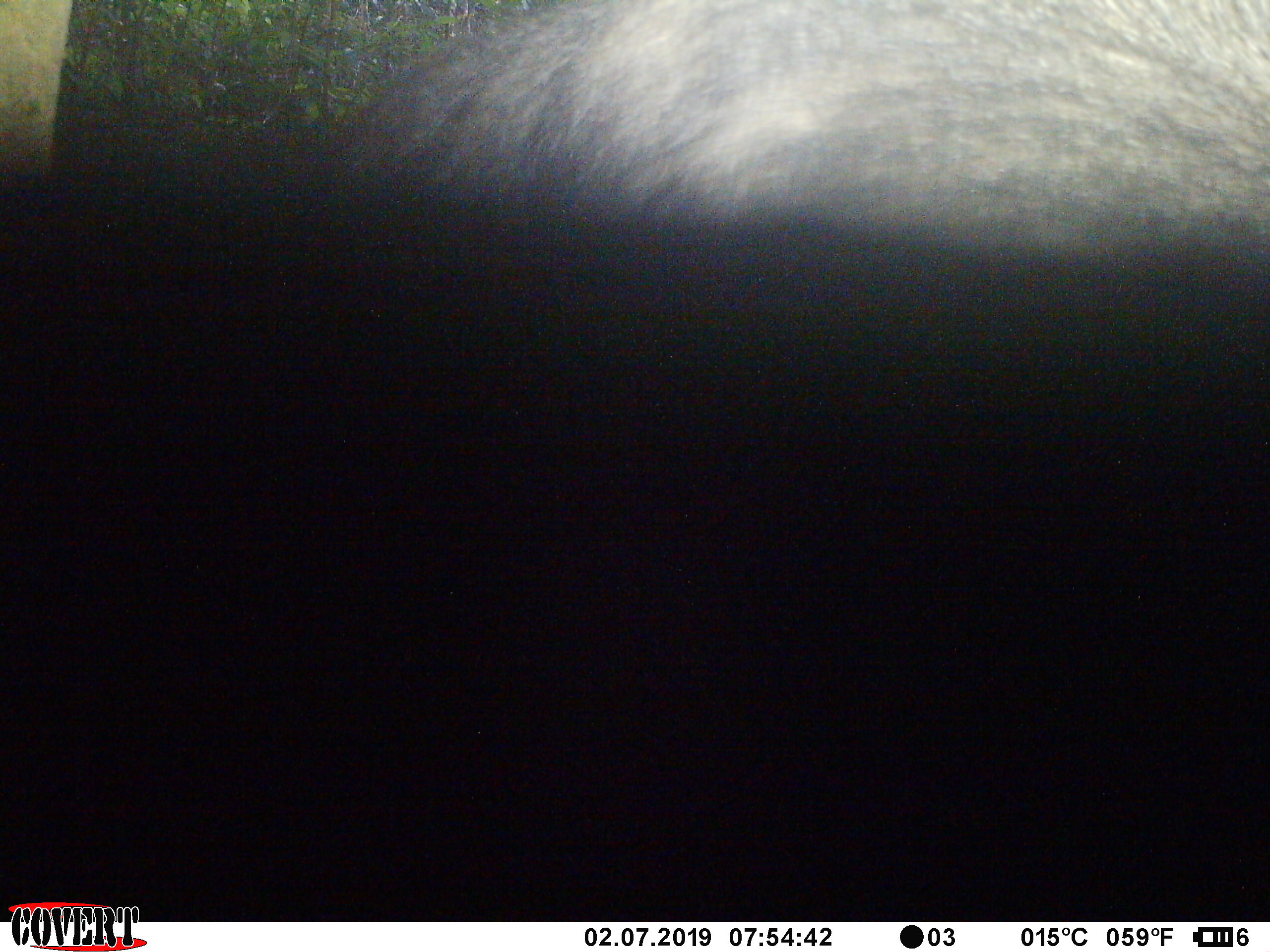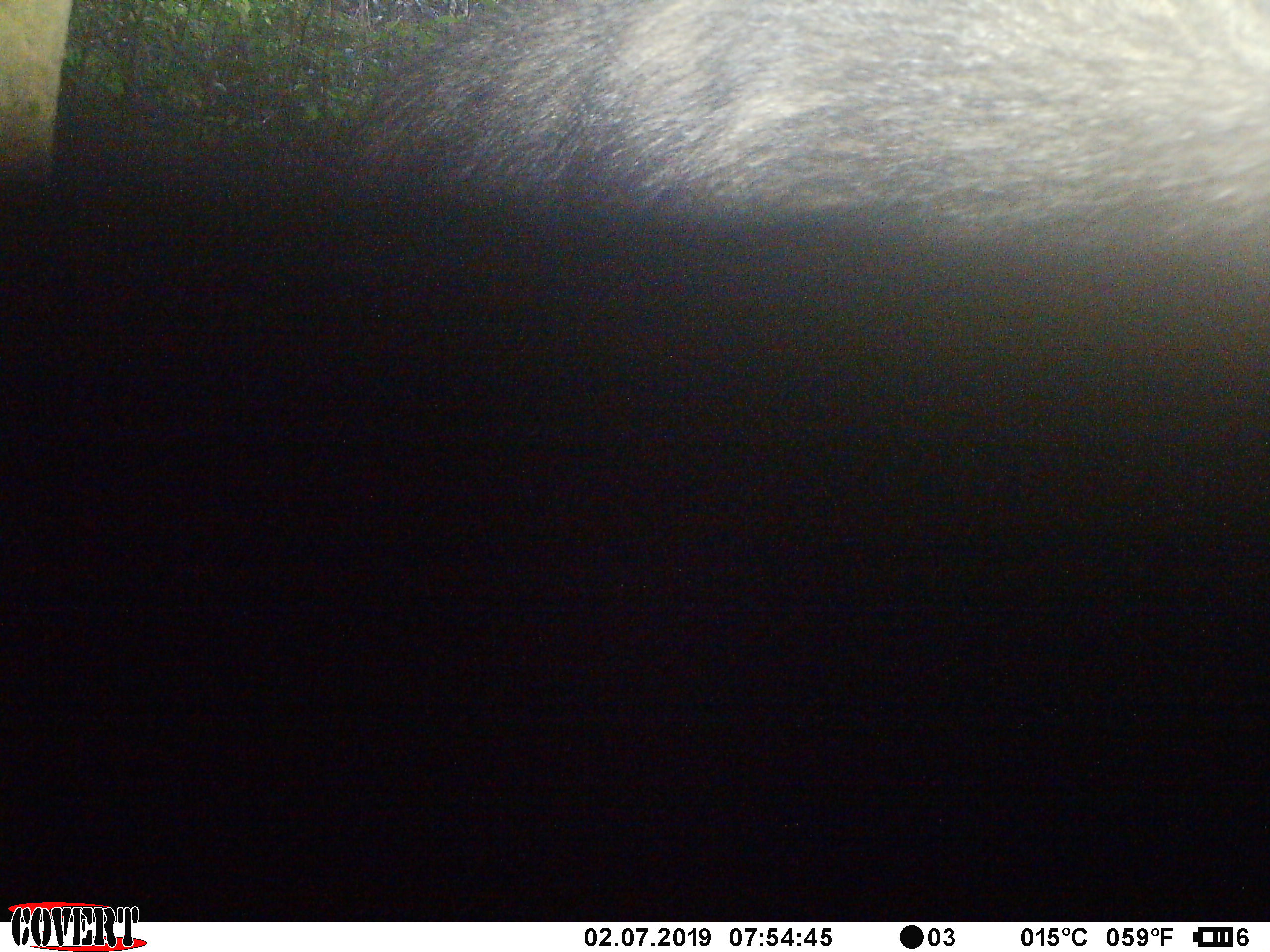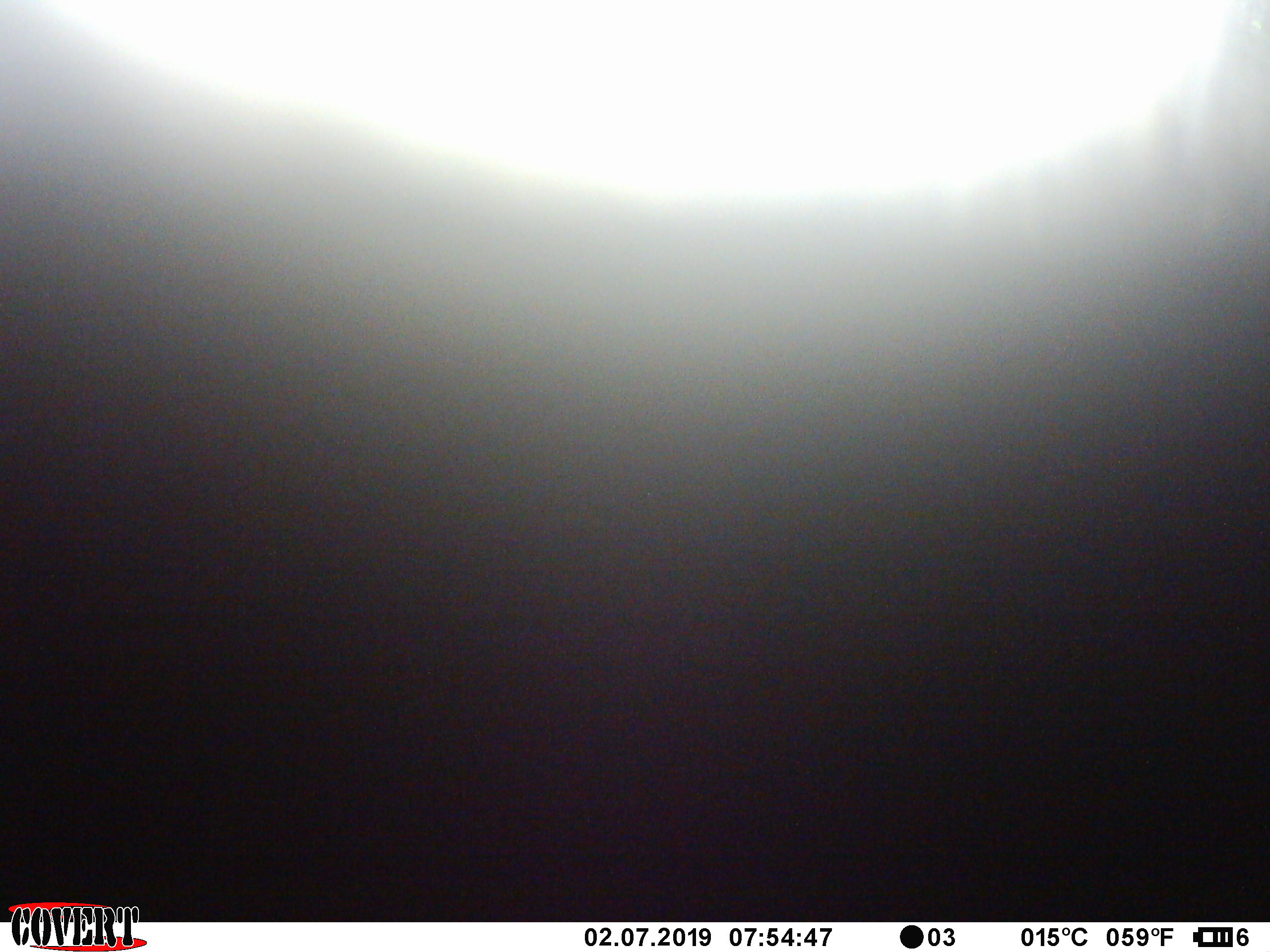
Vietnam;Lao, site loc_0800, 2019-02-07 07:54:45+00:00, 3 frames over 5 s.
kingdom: Animalia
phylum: Chordata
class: Mammalia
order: Artiodactyla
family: Bovidae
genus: Capricornis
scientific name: Capricornis sumatraensis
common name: chinese serow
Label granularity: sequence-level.